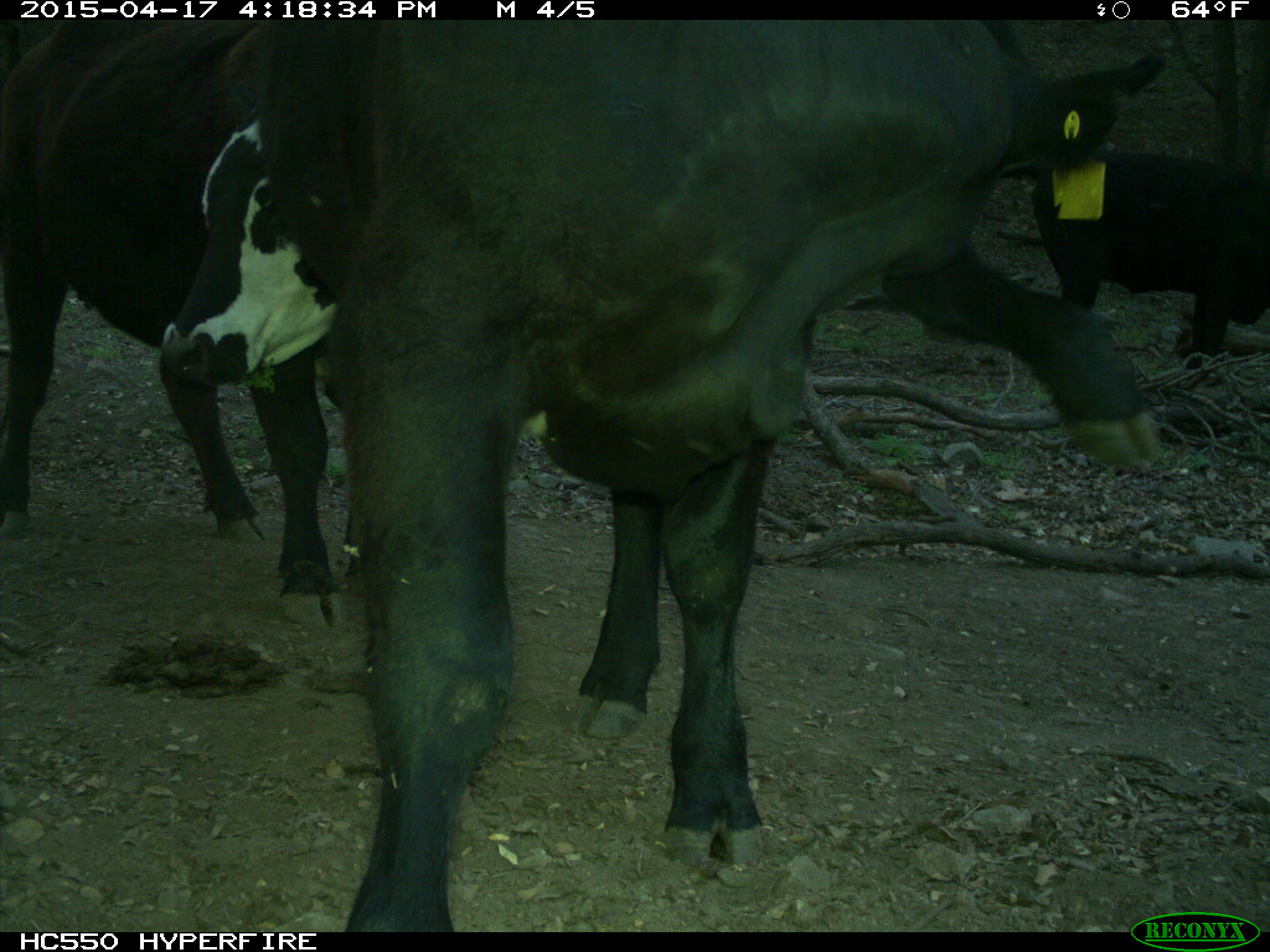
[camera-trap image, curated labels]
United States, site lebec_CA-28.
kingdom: Animalia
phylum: Chordata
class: Mammalia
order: Artiodactyla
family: Bovidae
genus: Bos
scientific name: Bos taurus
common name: domestic cow